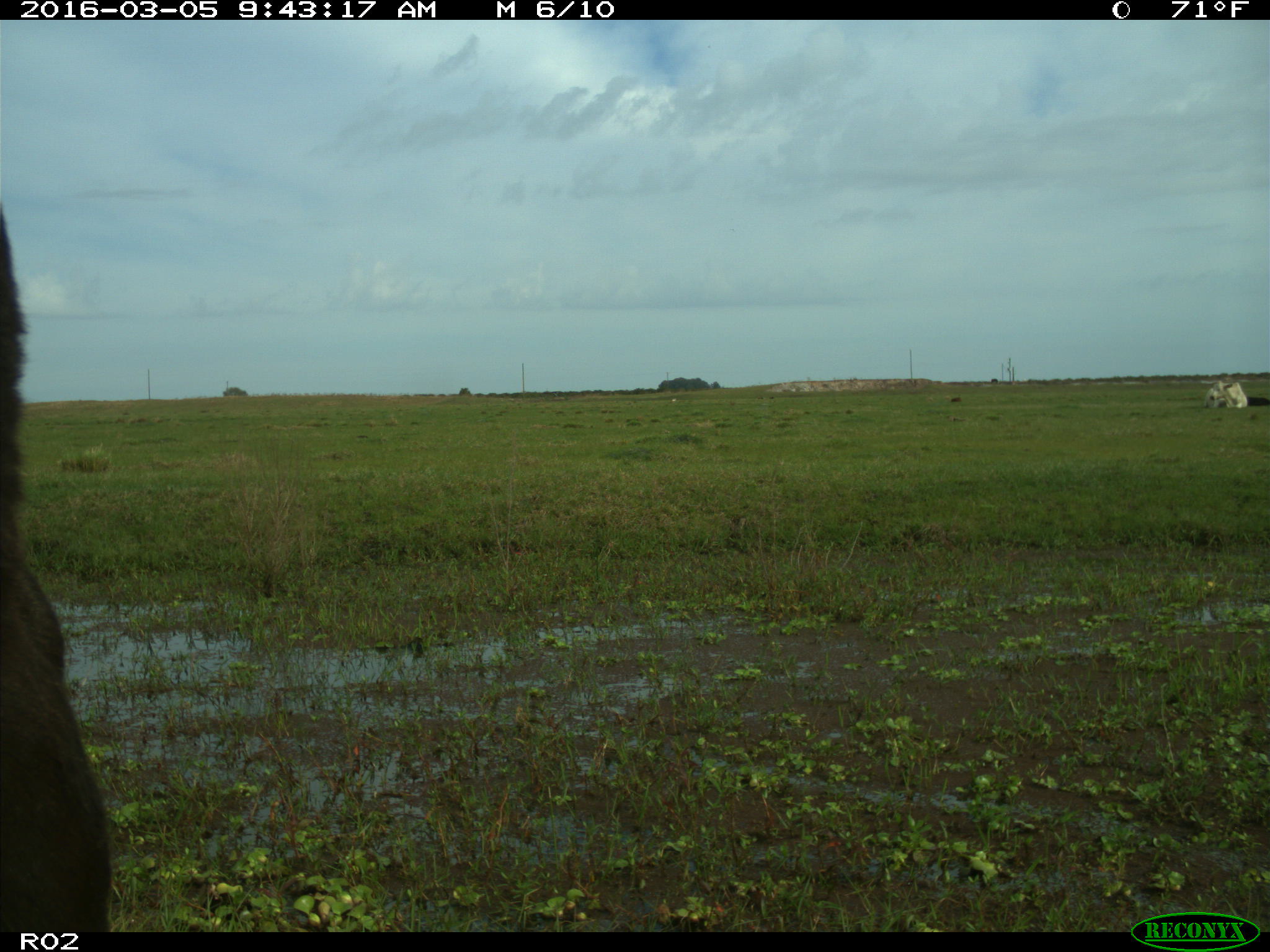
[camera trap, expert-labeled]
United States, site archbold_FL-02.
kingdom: Animalia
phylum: Chordata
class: Mammalia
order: Artiodactyla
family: Bovidae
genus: Bos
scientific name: Bos taurus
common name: domestic cow